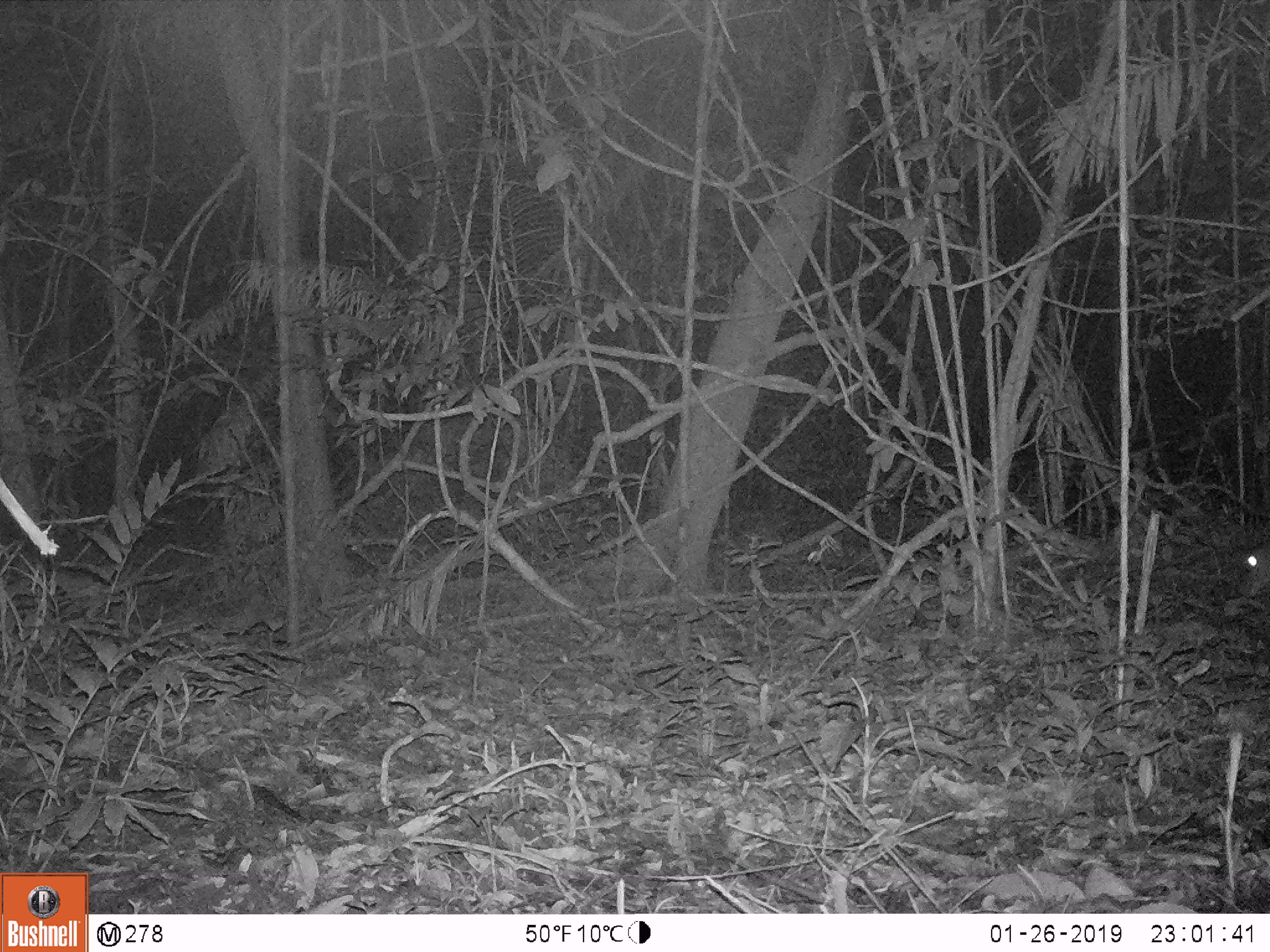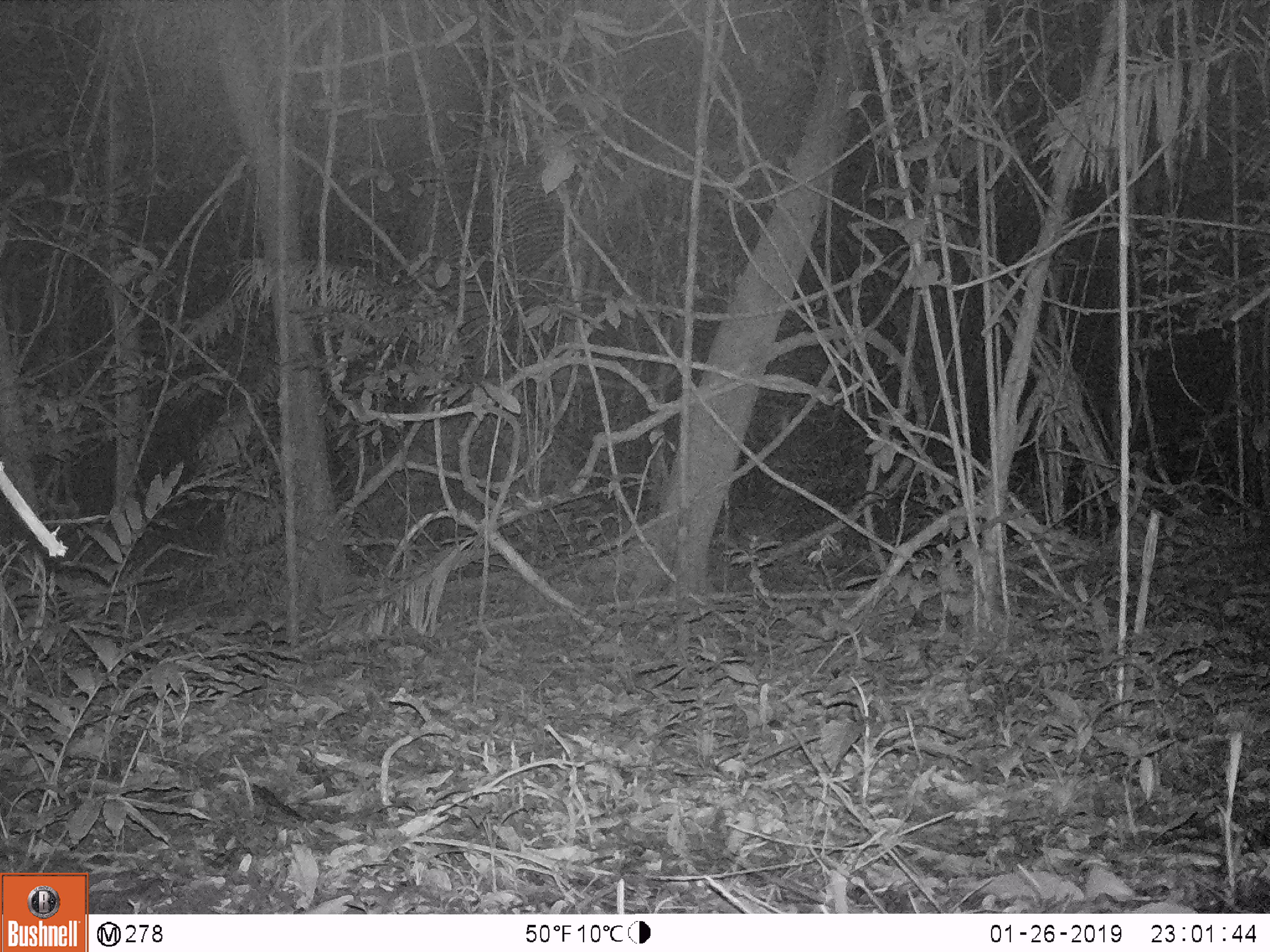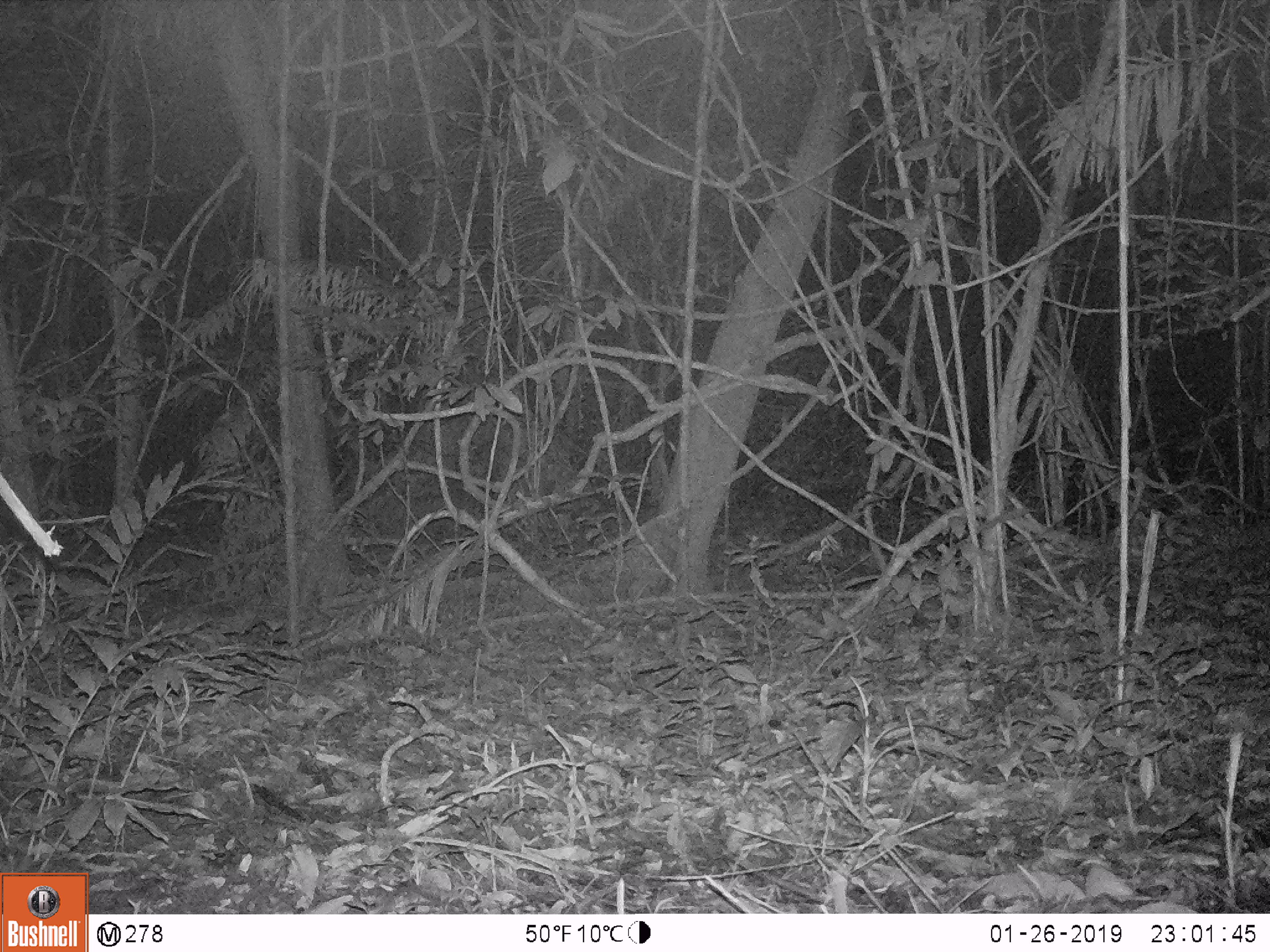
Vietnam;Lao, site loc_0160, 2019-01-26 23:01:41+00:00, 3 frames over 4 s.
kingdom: Animalia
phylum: Chordata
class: Mammalia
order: Artiodactyla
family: Cervidae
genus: Muntiacus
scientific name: Muntiacus vuquangensis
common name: large-antlered muntjac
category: large antlered muntjac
Large antlered muntjac (large-antlered muntjac) (Muntiacus vuquangensis). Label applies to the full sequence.